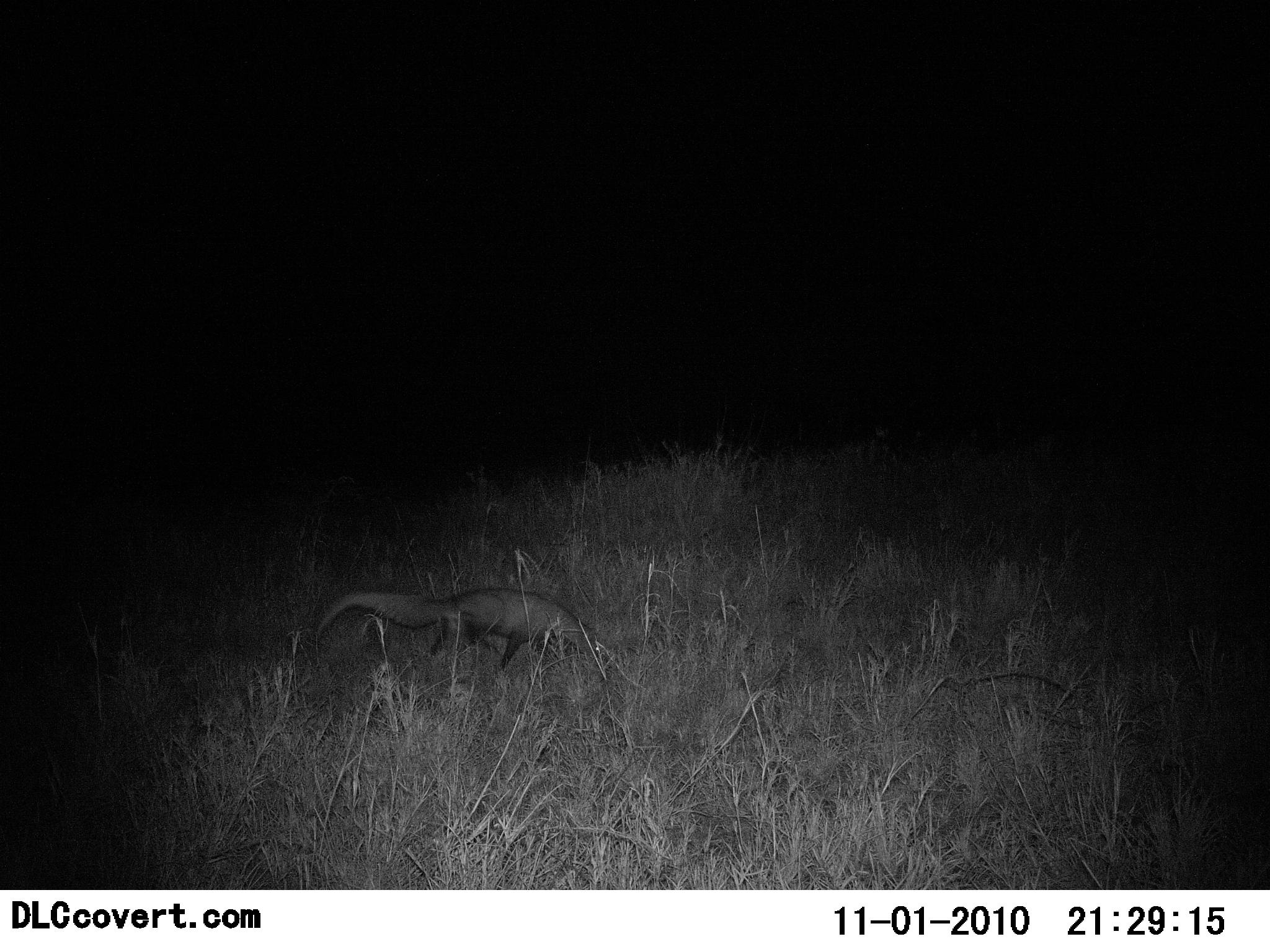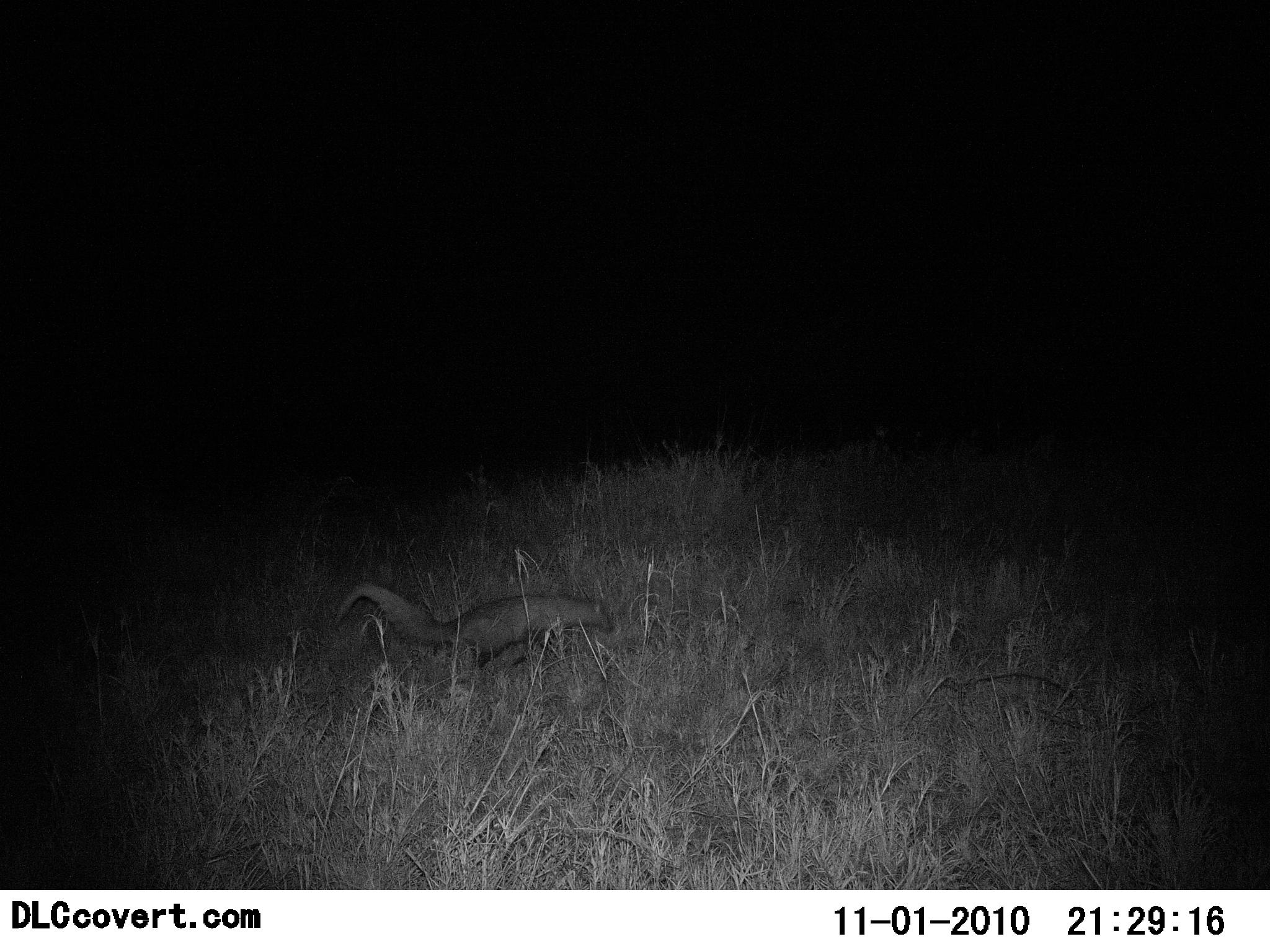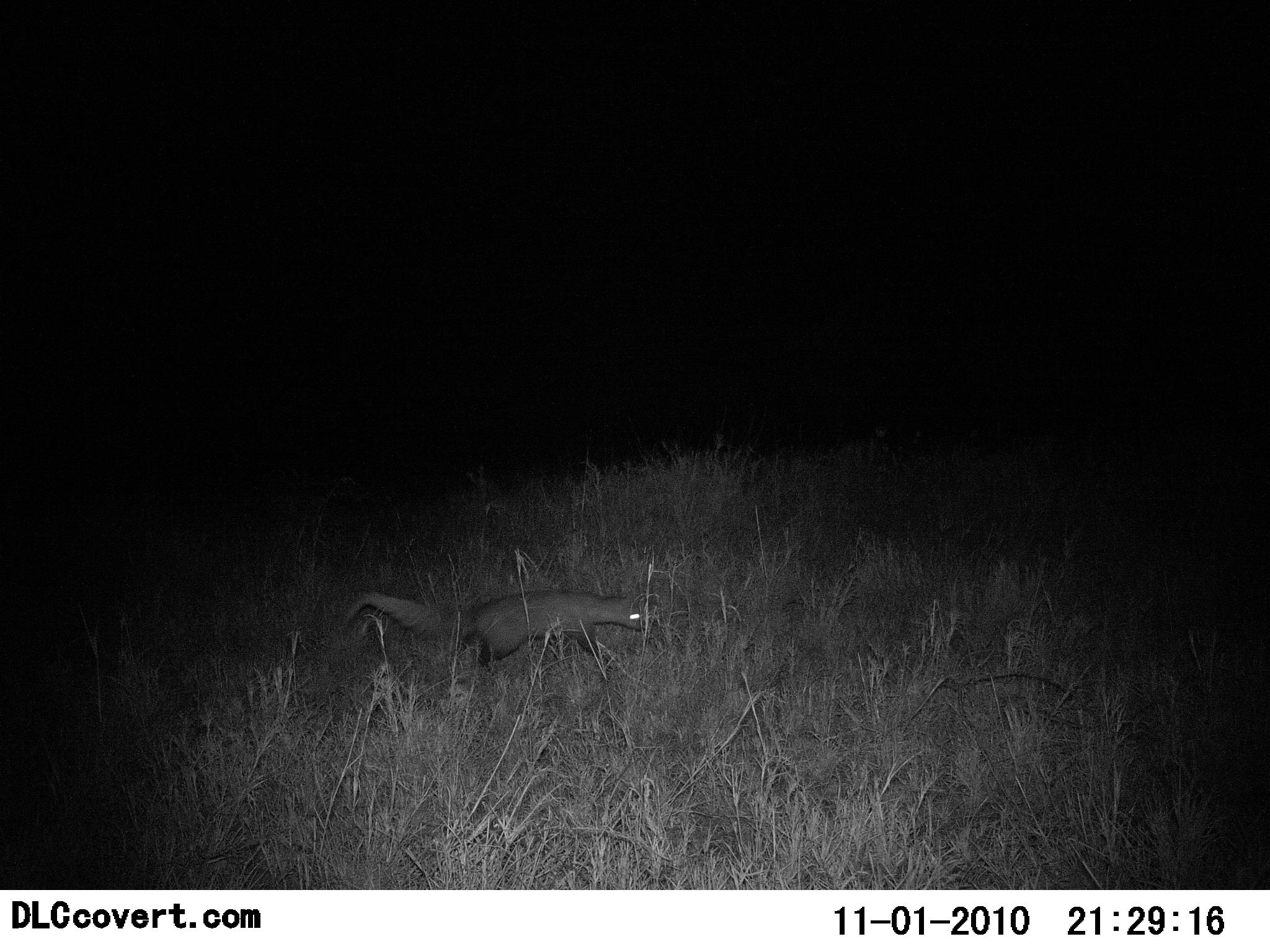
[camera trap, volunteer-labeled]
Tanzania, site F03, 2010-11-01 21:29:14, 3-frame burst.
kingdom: Animalia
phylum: Chordata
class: Mammalia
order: Carnivora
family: Herpestidae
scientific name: Herpestidae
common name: mongoose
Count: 1.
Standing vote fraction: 0%.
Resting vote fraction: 0%.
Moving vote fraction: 100%.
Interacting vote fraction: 0%.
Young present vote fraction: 0%.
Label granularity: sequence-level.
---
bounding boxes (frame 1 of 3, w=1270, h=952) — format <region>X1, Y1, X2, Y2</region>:
animal: <region>313, 586, 599, 671</region>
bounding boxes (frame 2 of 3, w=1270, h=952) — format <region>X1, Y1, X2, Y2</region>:
animal: <region>333, 581, 614, 686</region>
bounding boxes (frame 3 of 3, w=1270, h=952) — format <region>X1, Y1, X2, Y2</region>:
animal: <region>338, 588, 649, 683</region>